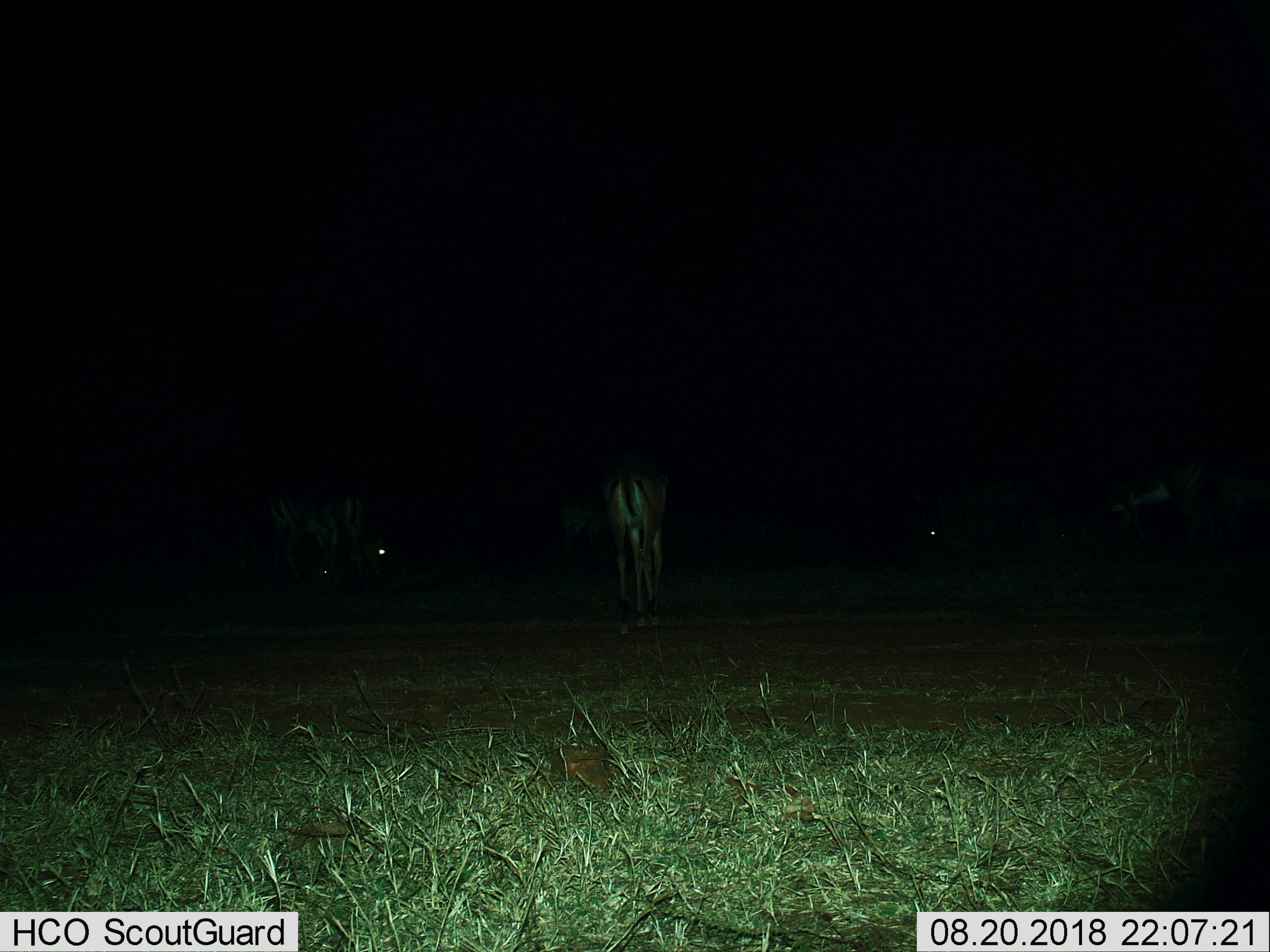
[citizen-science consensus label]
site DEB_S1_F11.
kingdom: Animalia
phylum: Chordata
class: Mammalia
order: Artiodactyla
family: Bovidae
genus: Aepyceros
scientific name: Aepyceros melampus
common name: impala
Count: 5.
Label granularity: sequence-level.